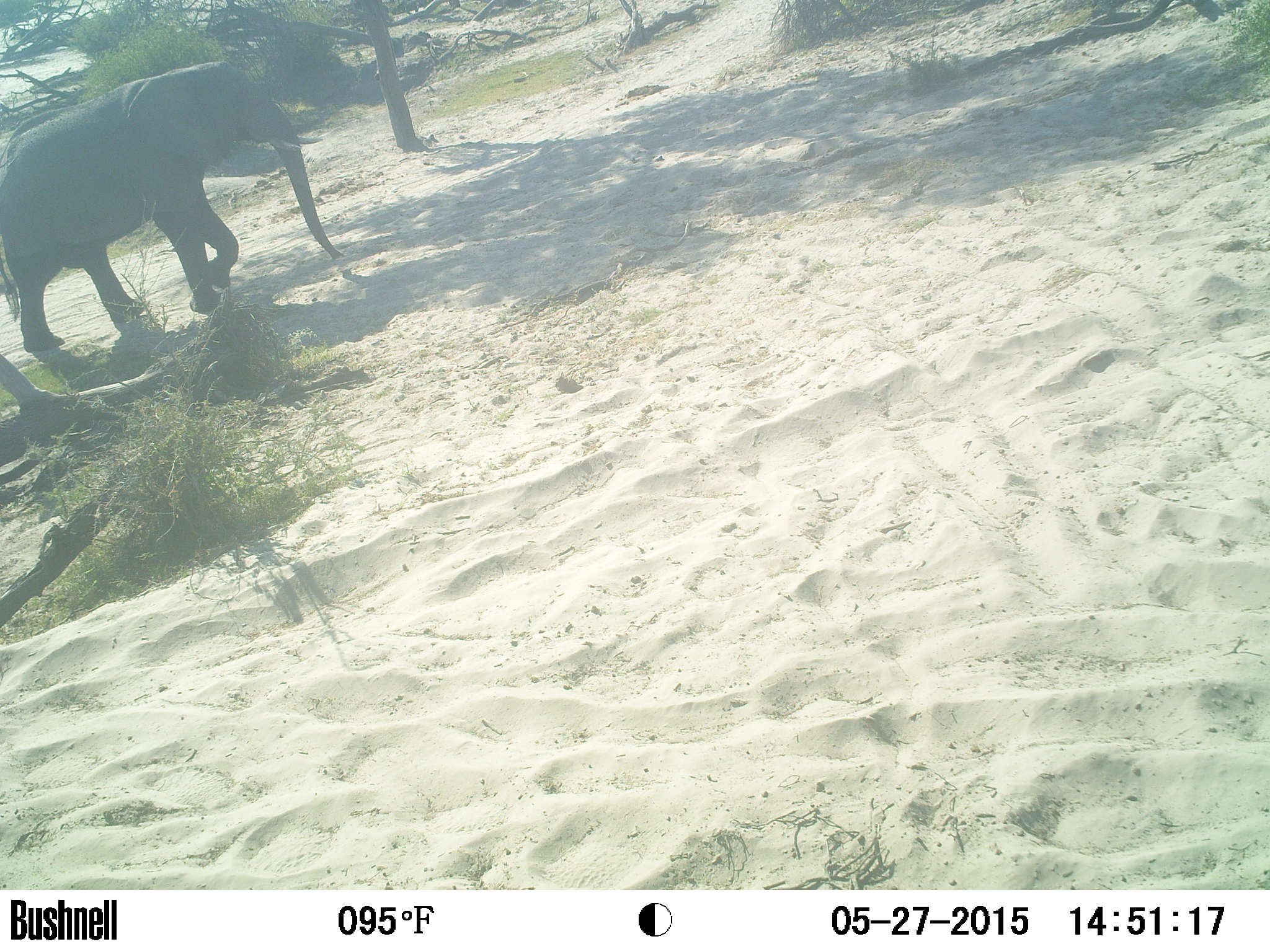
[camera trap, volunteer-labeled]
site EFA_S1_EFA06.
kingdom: Animalia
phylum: Chordata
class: Mammalia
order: Proboscidea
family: Elephantidae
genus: Loxodonta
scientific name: Loxodonta africana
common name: african bush elephant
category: elephant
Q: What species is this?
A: Elephant (african bush elephant) (Loxodonta africana).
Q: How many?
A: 1.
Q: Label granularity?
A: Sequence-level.